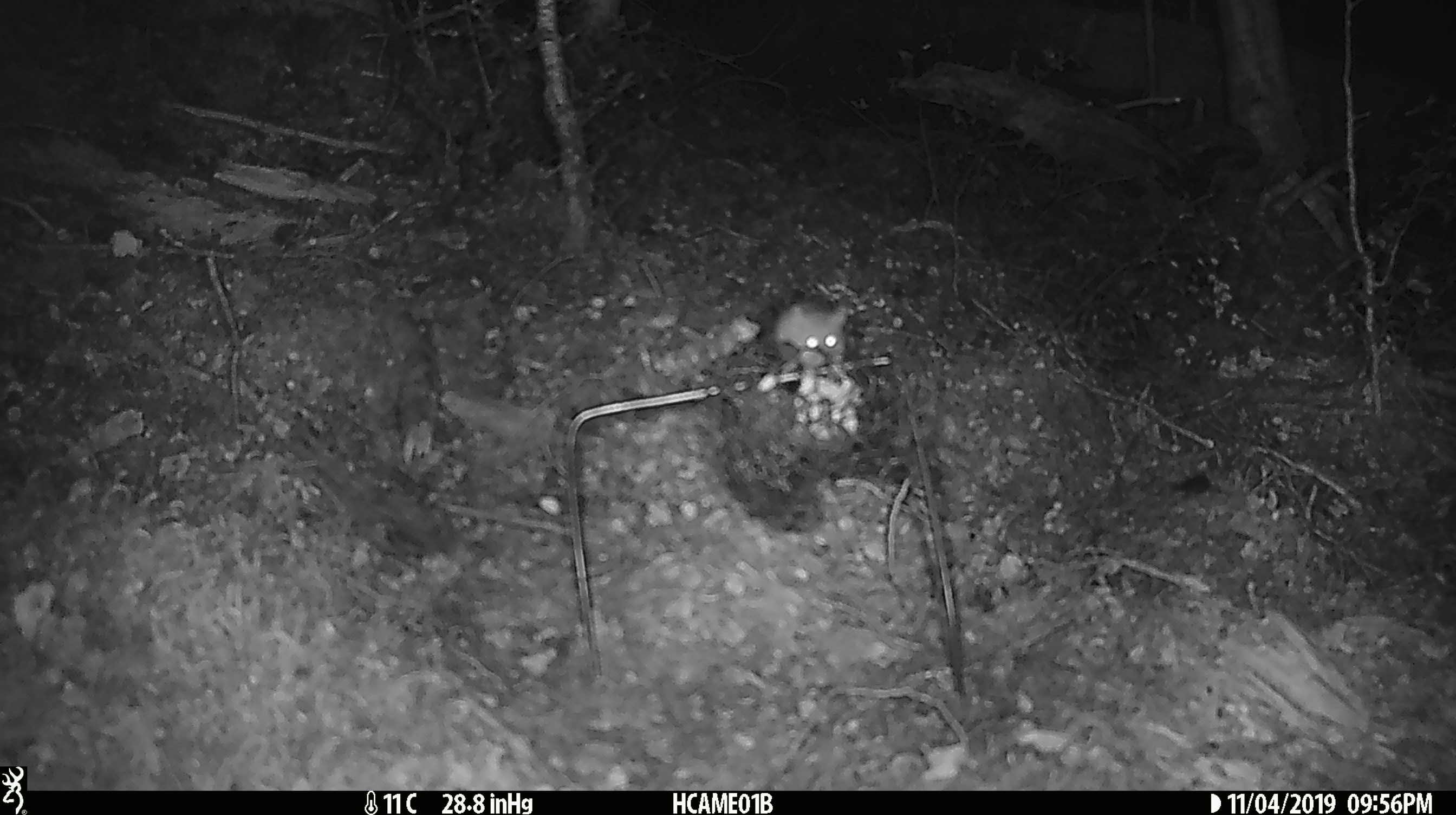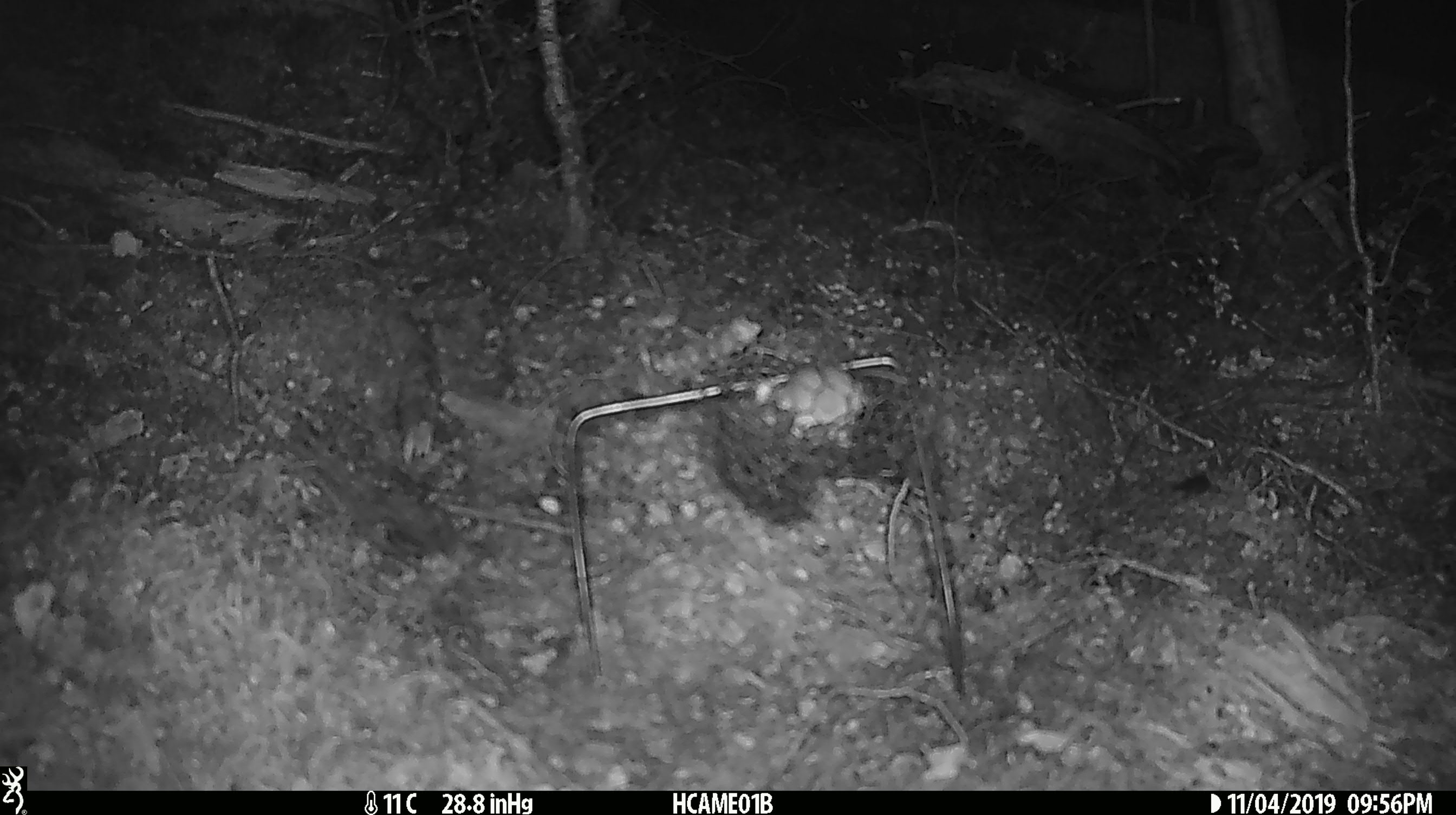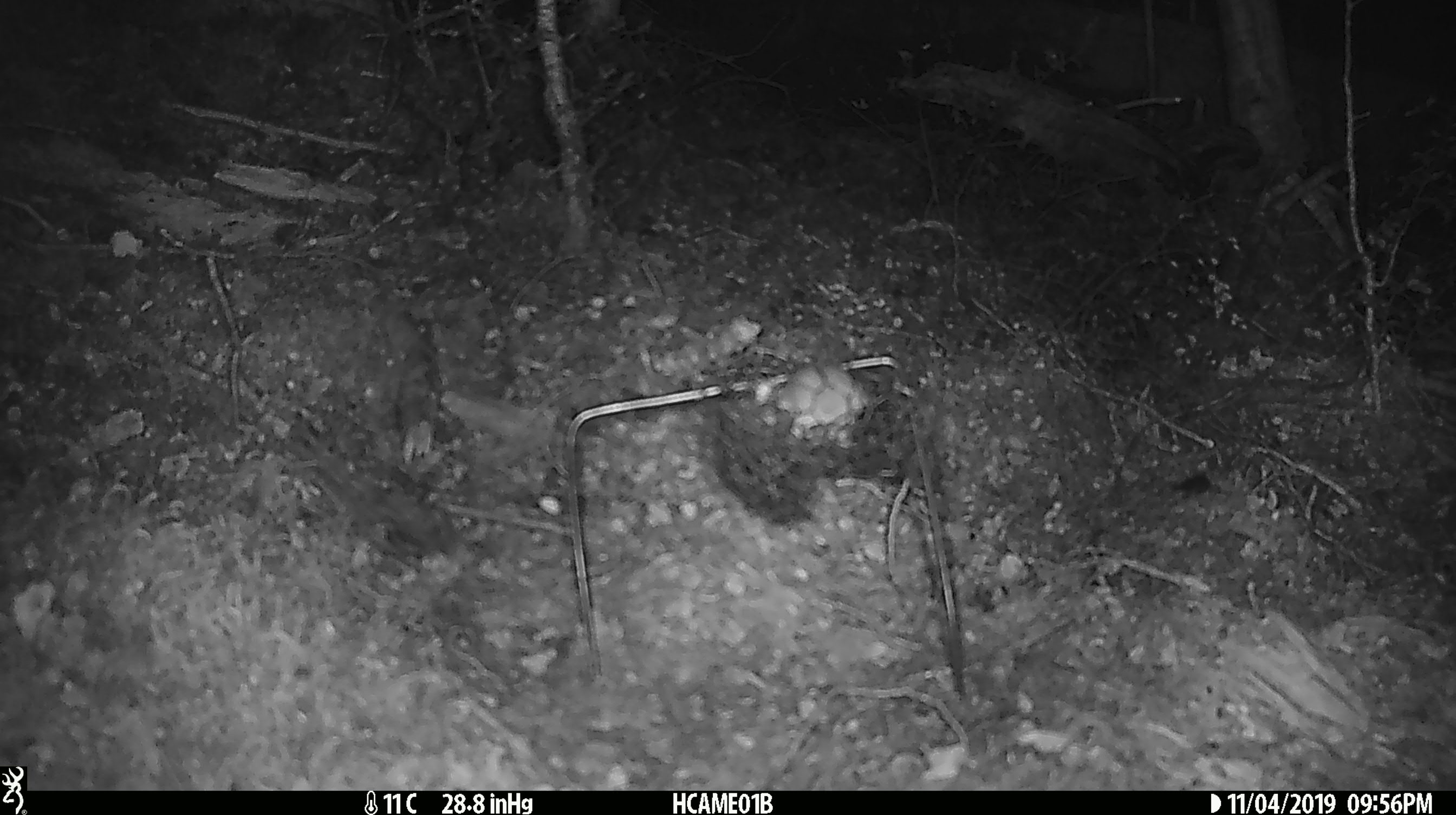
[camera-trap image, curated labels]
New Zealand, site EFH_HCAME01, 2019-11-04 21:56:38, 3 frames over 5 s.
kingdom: Animalia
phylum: Chordata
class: Mammalia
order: Rodentia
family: Muridae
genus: Mus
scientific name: Mus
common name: mouse